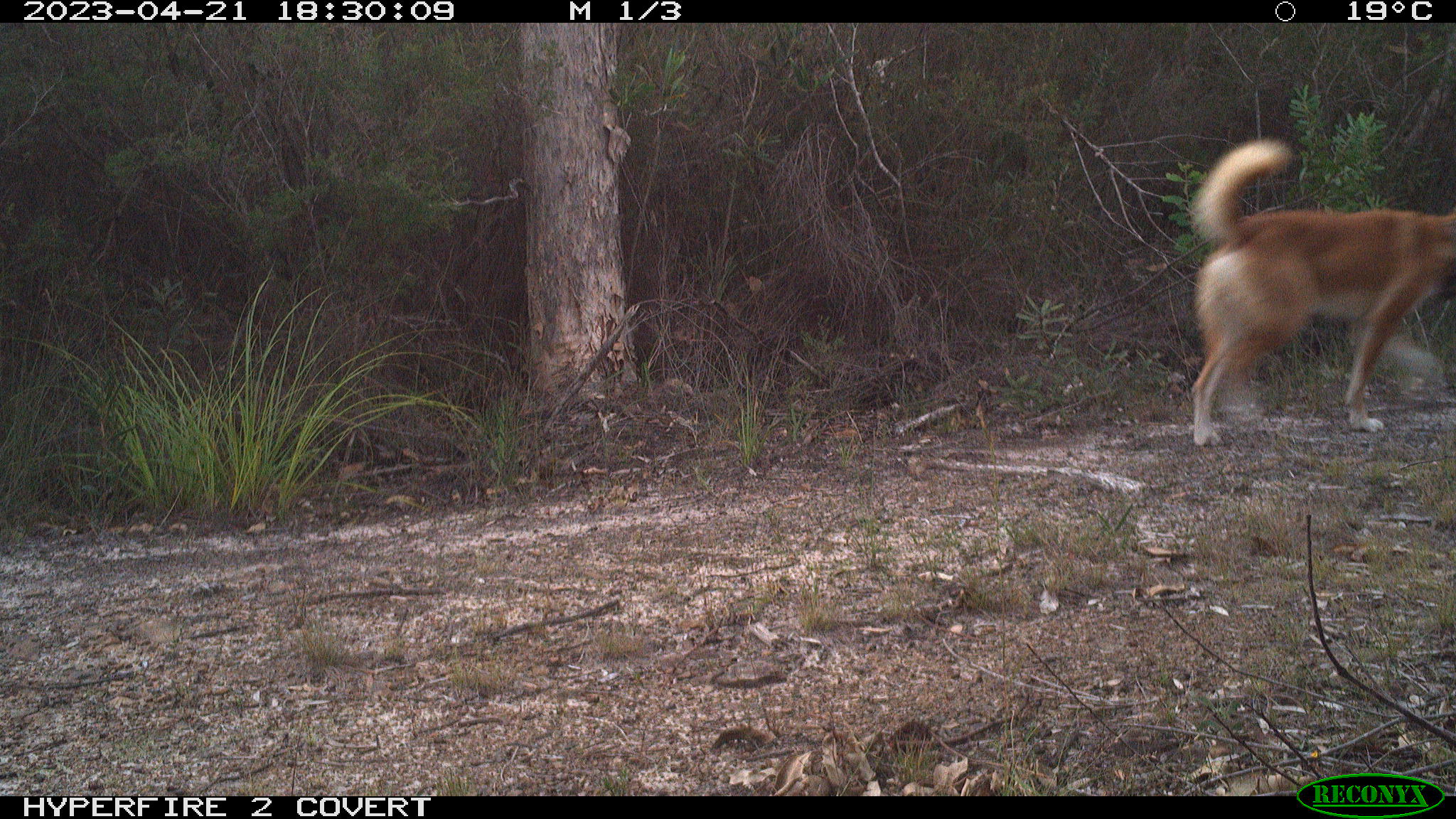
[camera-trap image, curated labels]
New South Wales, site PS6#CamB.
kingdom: Animalia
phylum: Chordata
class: Mammalia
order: Carnivora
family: Canidae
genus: Canis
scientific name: Canis familiaris dingo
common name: dingo